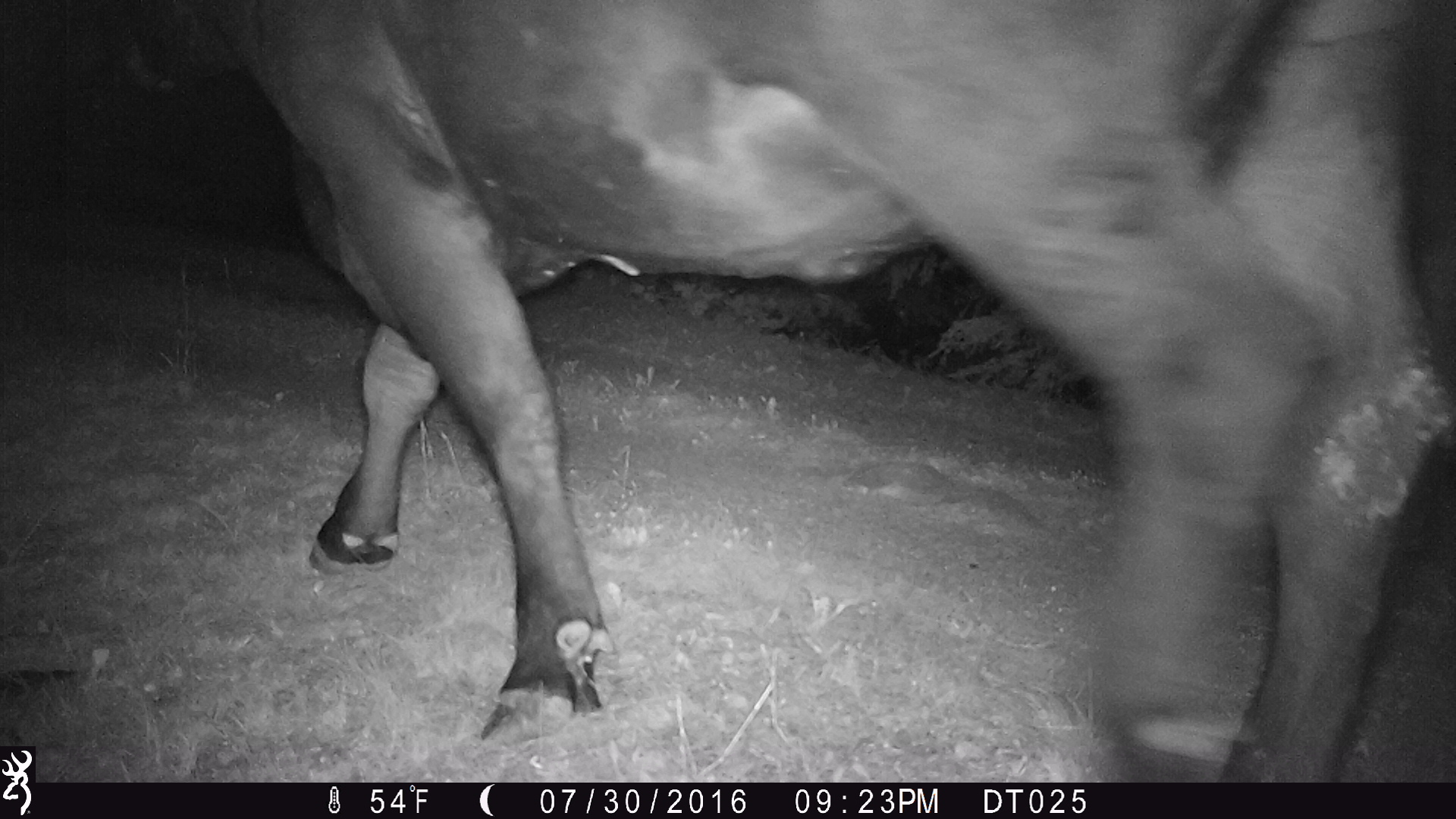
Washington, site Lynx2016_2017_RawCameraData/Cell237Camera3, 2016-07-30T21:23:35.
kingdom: Animalia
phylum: Chordata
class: Mammalia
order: Artiodactyla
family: Bovidae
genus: Bos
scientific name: Bos taurus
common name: domestic cattle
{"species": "domestic cattle (Bos taurus)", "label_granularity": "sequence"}